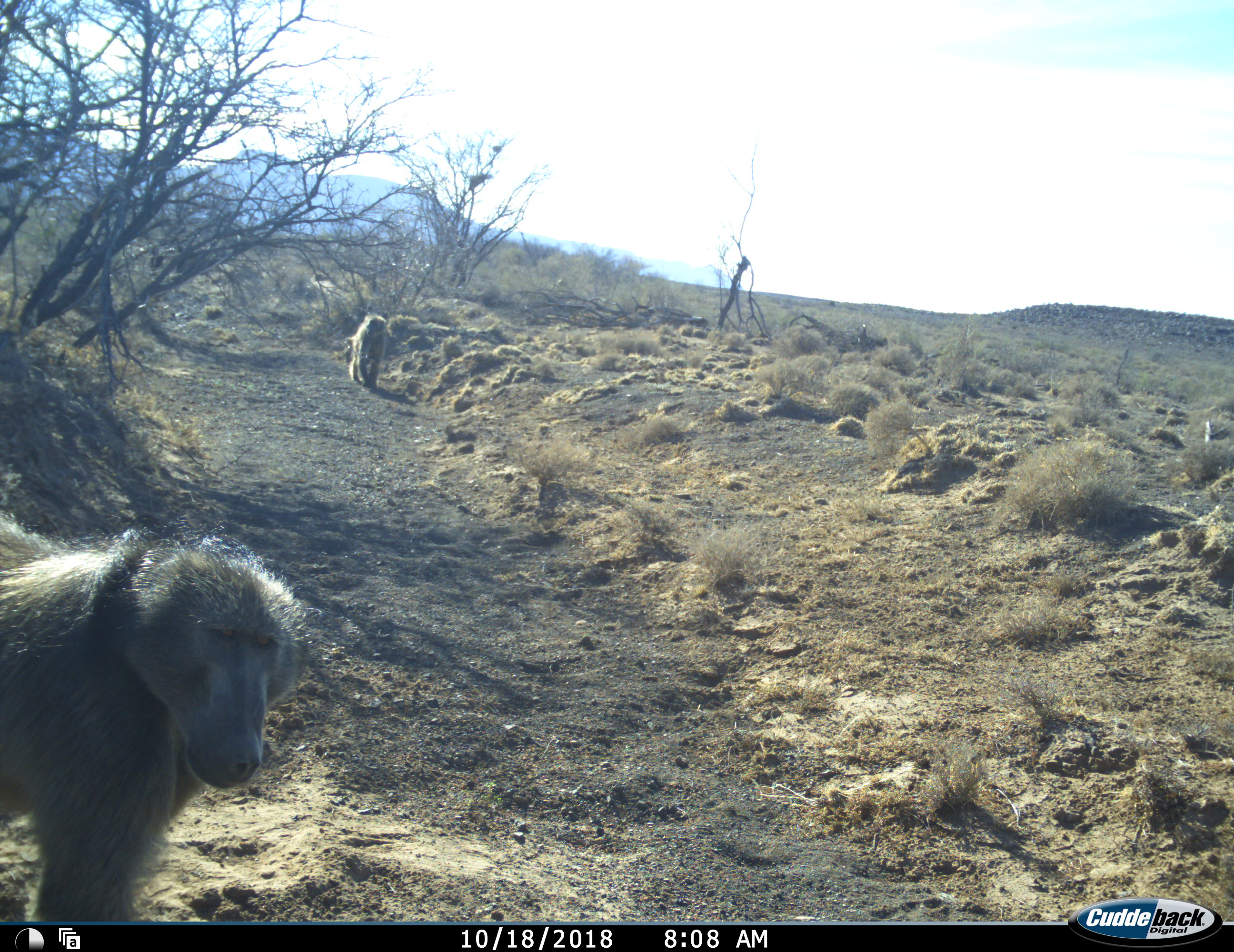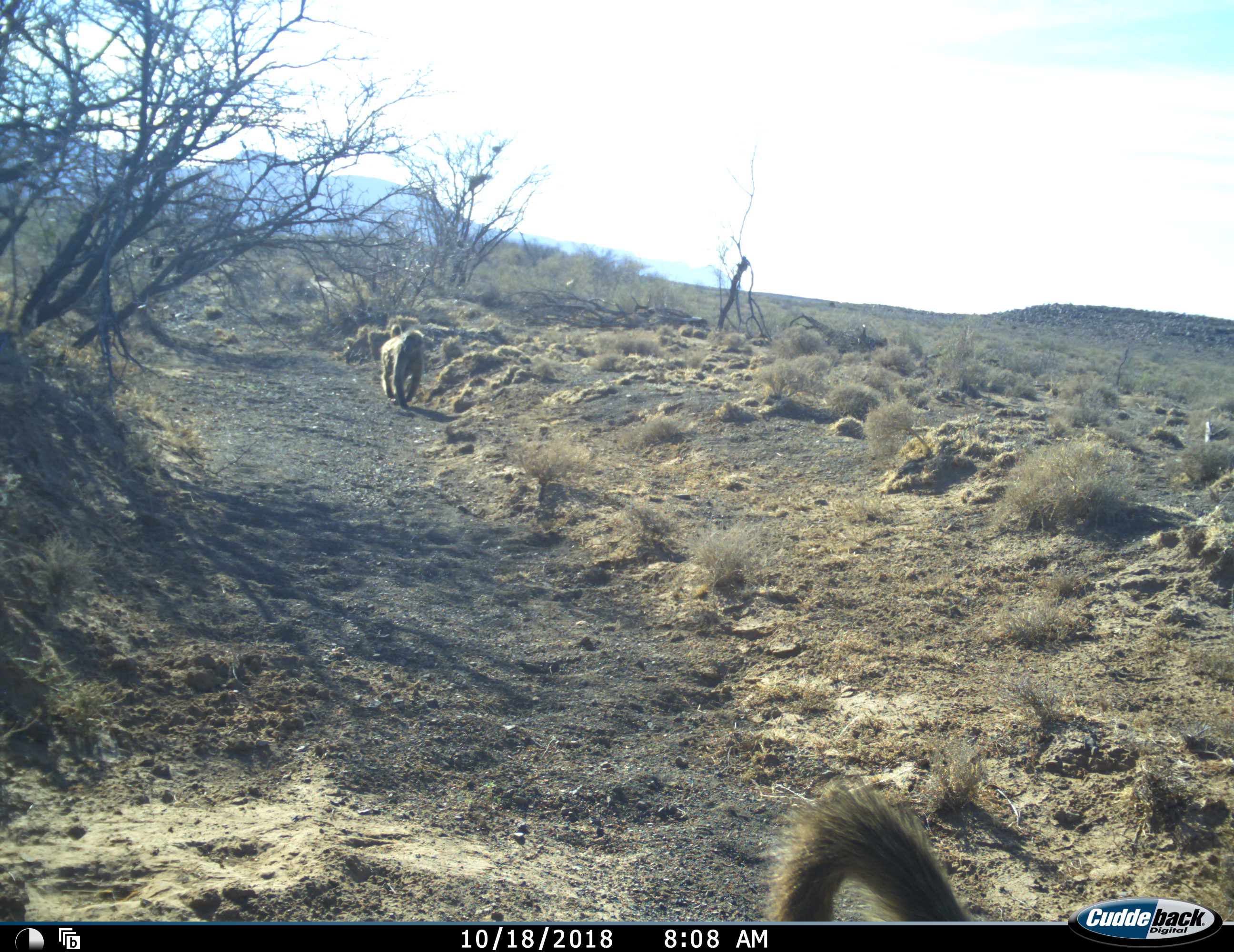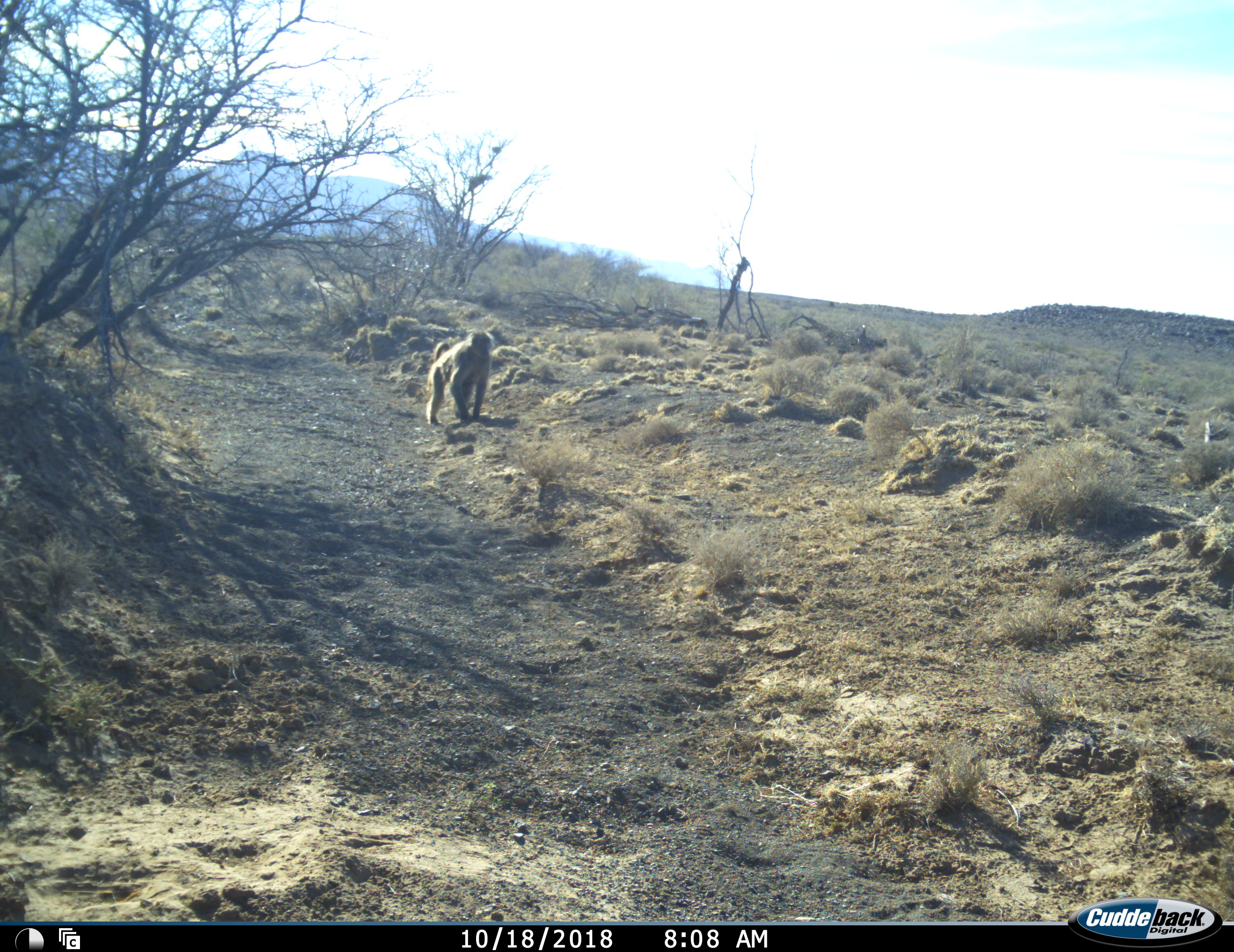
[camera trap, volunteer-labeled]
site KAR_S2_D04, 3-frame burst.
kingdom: Animalia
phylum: Chordata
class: Mammalia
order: Primates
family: Cercopithecidae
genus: Papio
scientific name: Papio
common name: baboon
Baboon (Papio), count 2. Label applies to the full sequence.